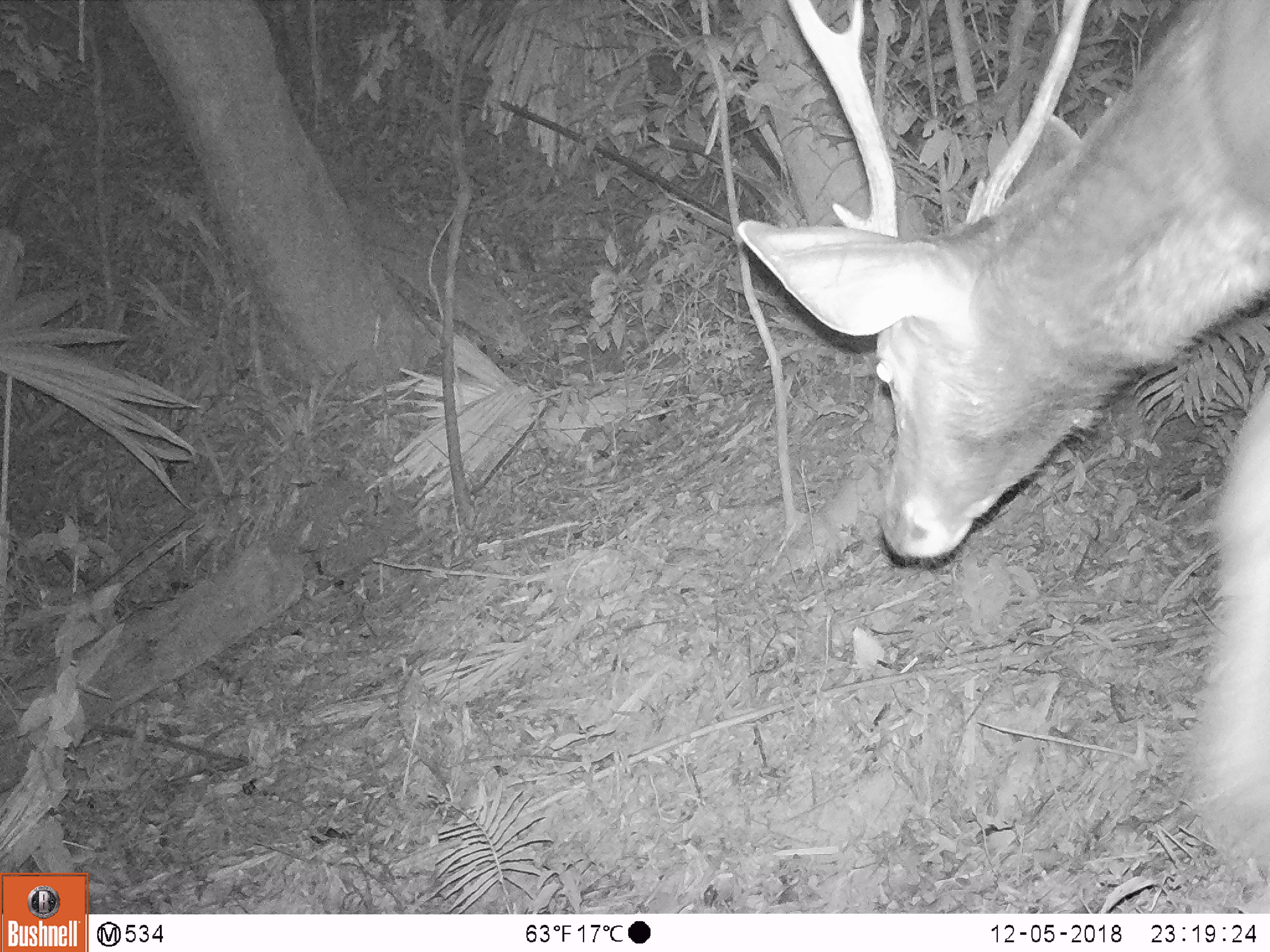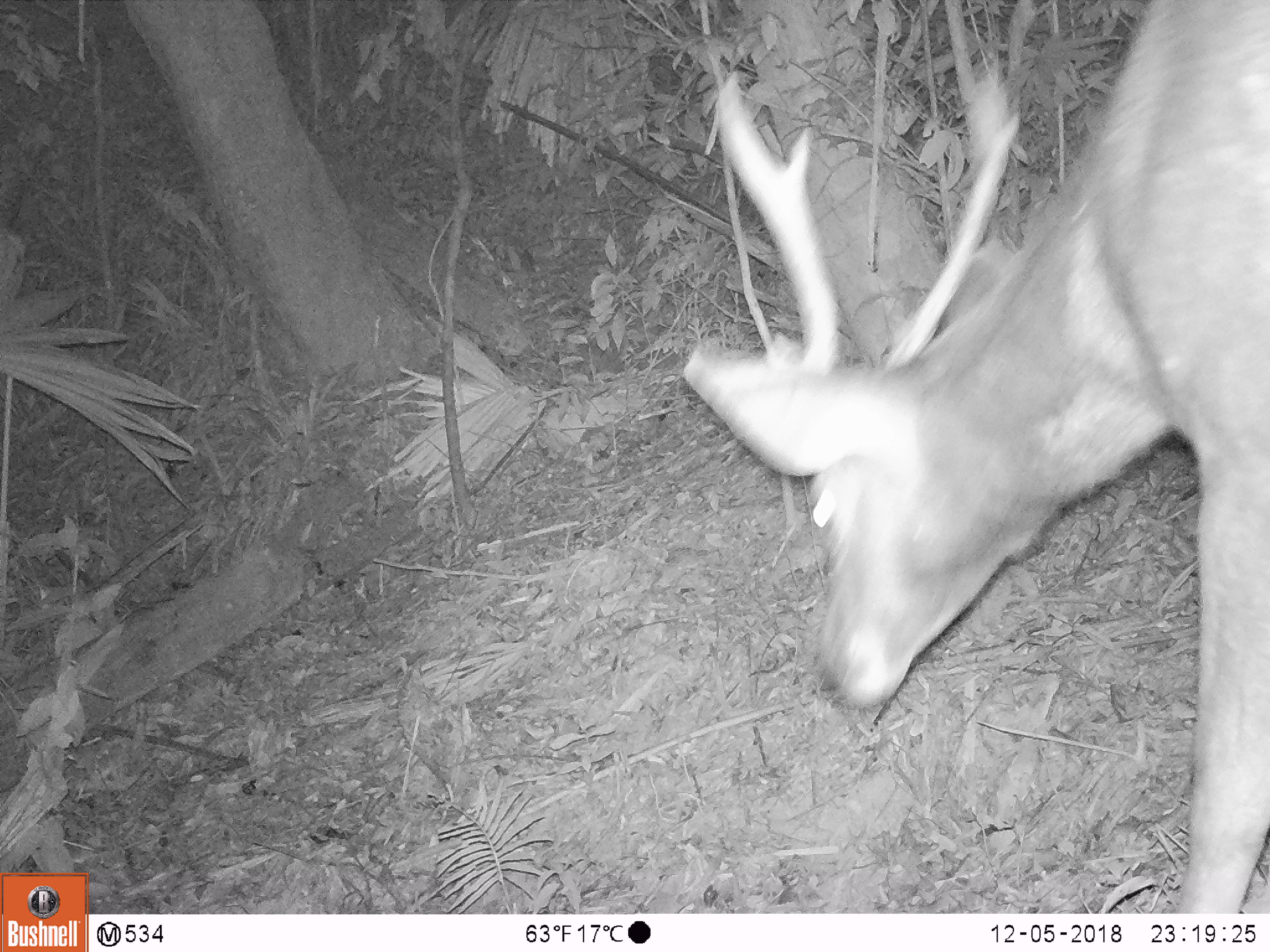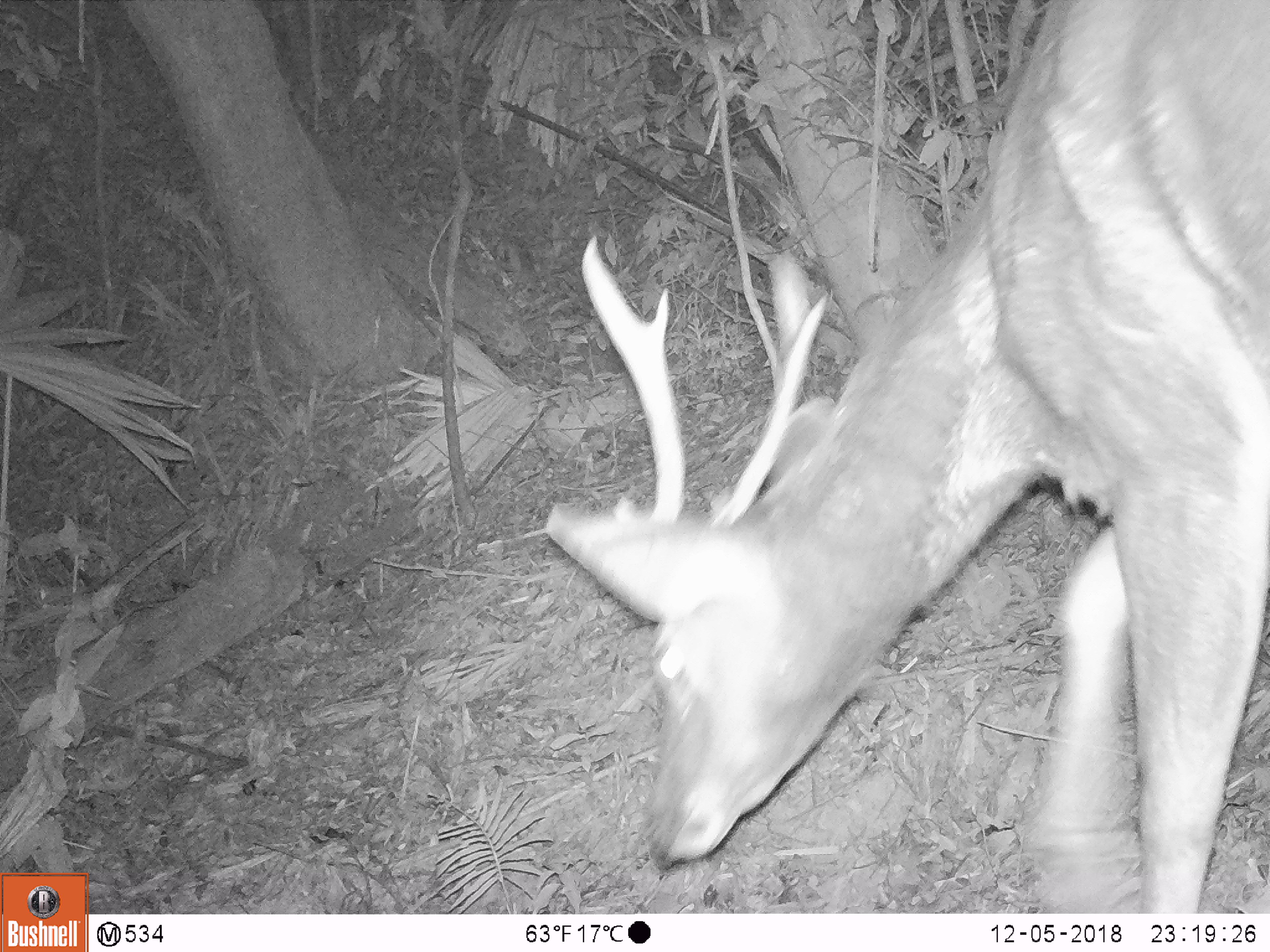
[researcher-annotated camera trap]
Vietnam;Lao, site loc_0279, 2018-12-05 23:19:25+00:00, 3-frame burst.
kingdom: Animalia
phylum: Chordata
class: Mammalia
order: Artiodactyla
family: Cervidae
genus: Rusa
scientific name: Rusa unicolor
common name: sambar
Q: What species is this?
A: Sambar (Rusa unicolor).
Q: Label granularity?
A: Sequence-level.